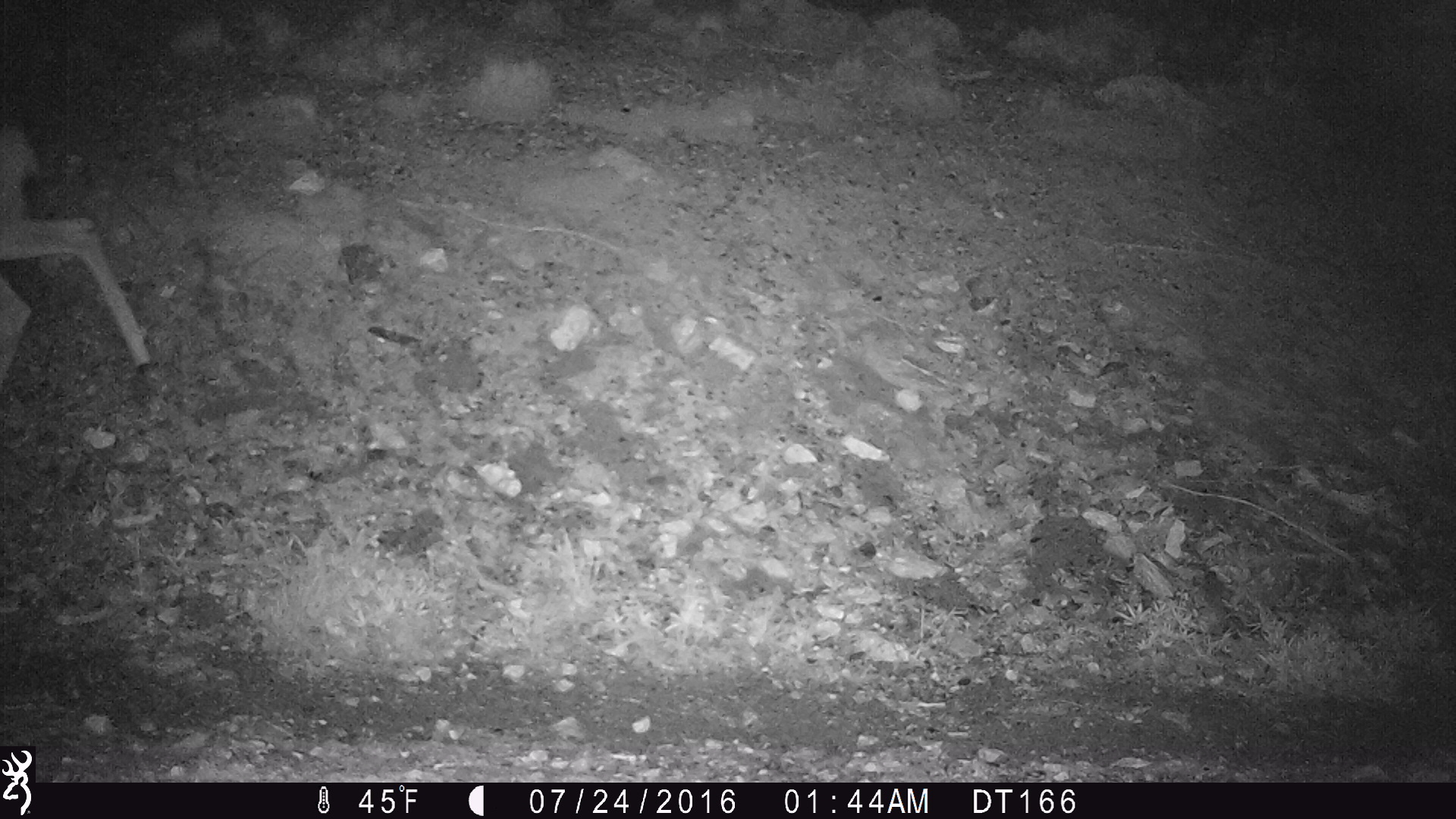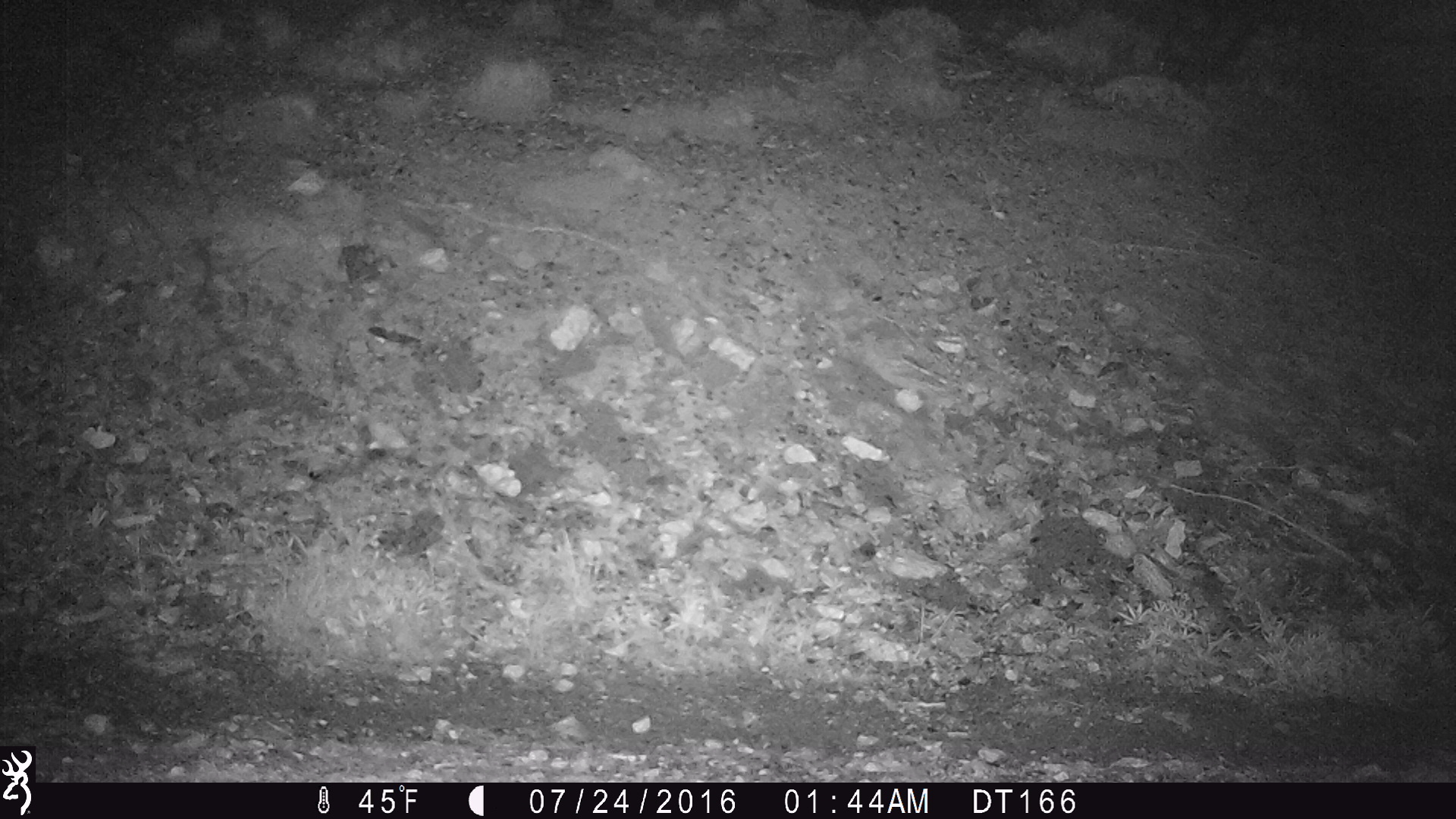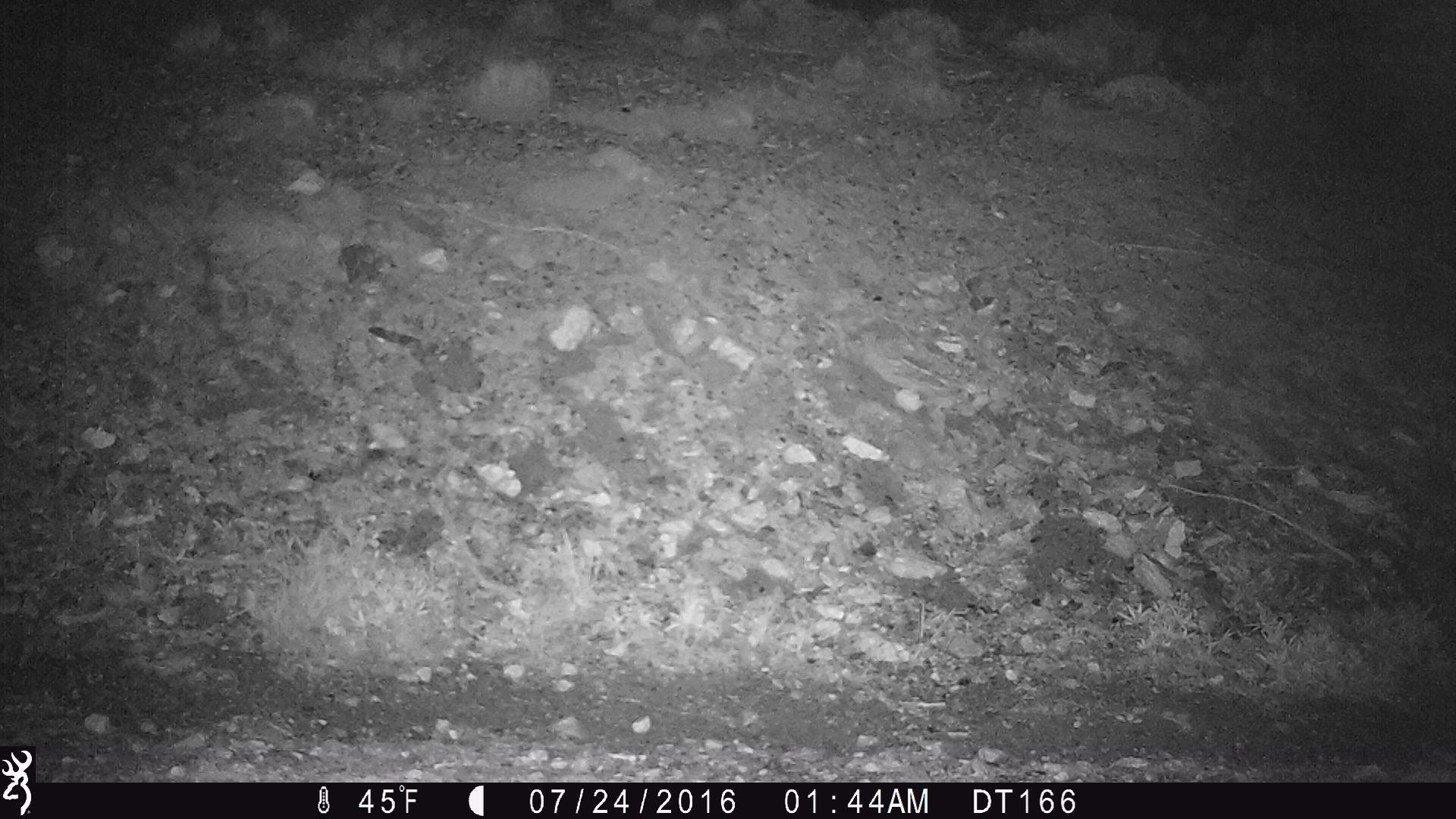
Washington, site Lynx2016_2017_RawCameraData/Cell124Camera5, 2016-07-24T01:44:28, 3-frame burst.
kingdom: Animalia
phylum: Chordata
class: Mammalia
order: Artiodactyla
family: Cervidae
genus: Odocoileus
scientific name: Odocoileus hemionus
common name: mule deer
Odocoileus hemionus (mule deer). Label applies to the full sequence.